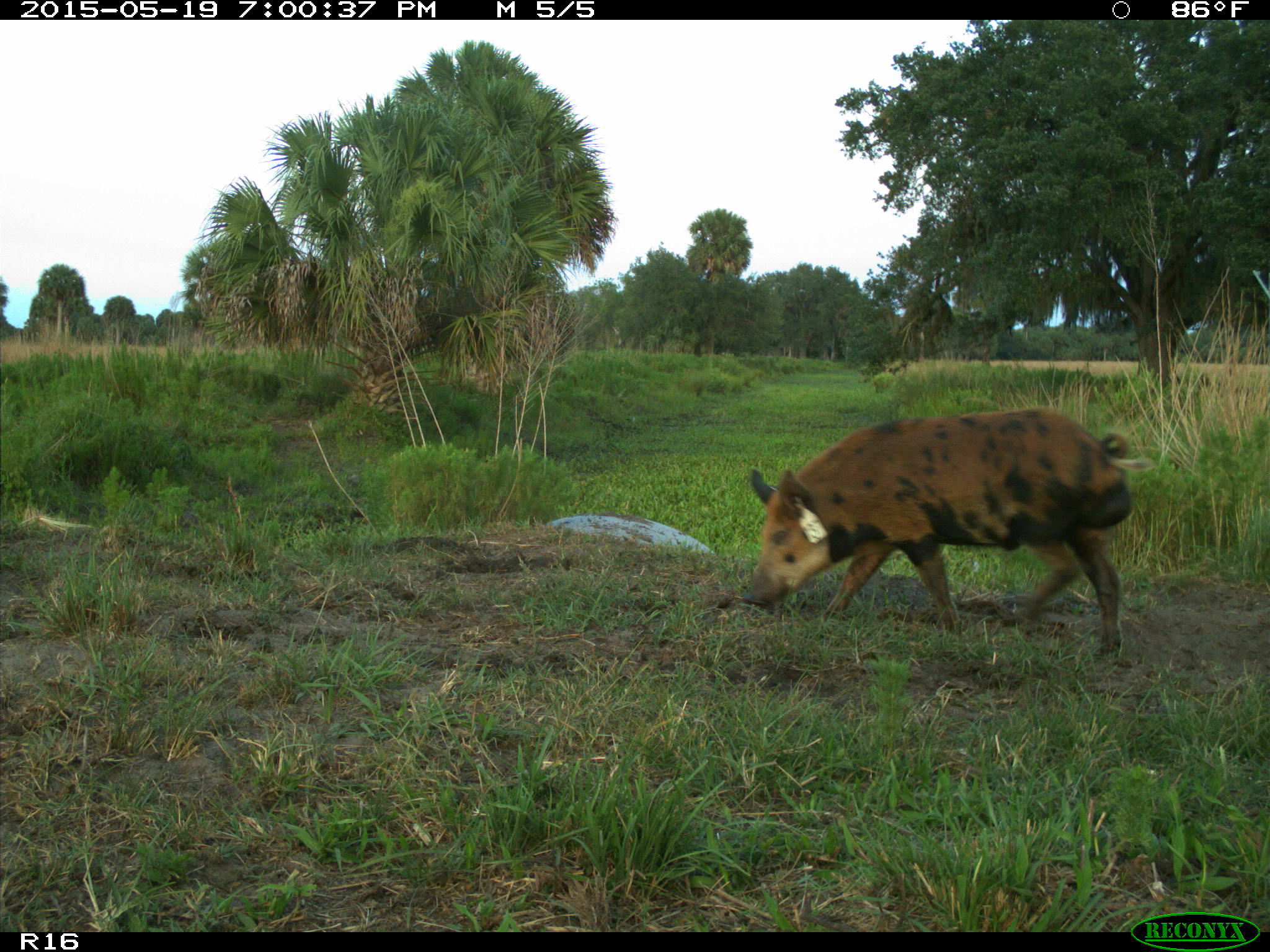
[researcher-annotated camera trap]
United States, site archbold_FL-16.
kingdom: Animalia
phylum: Chordata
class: Mammalia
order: Artiodactyla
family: Suidae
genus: Sus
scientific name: Sus scrofa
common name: wild boar